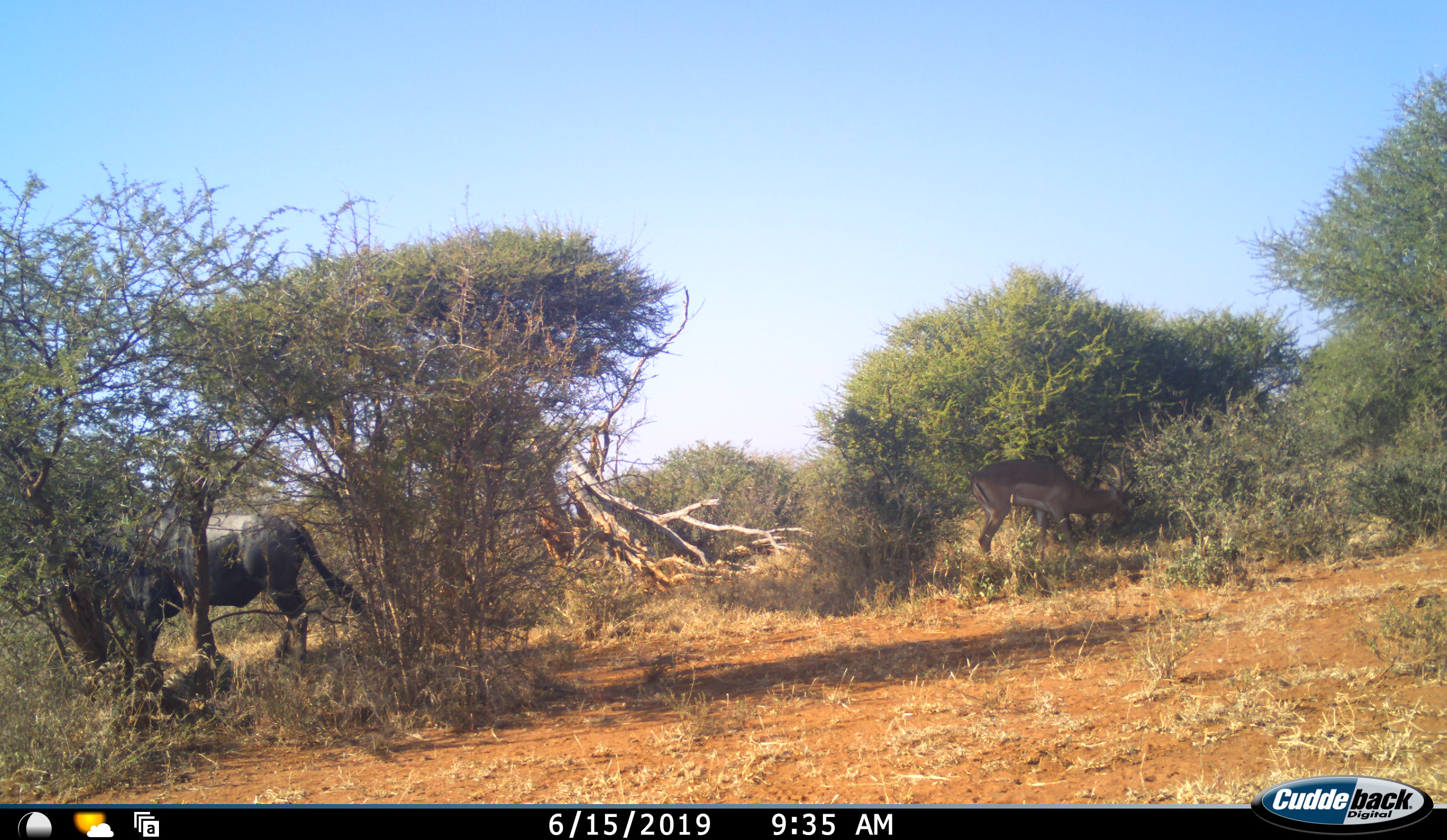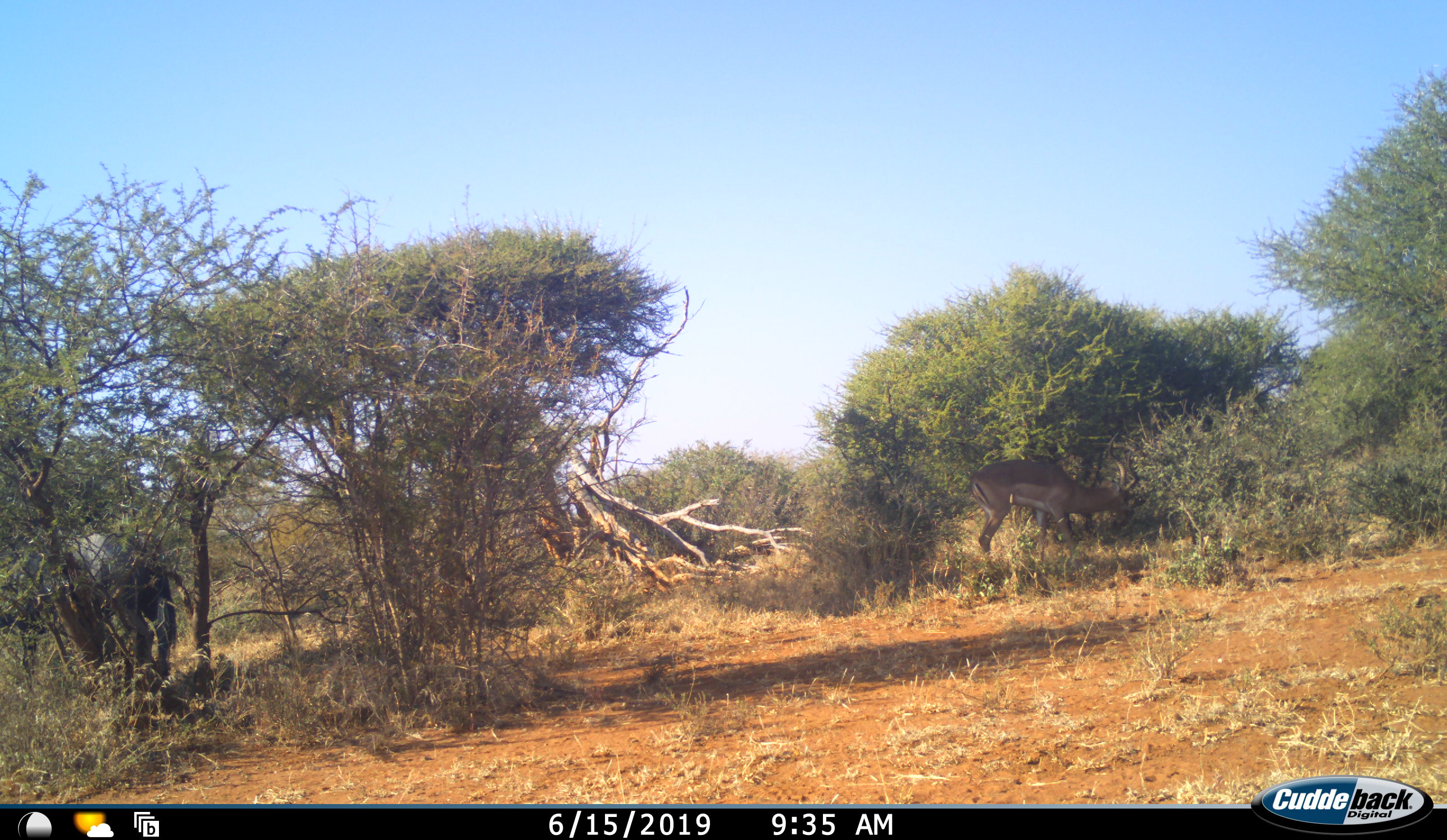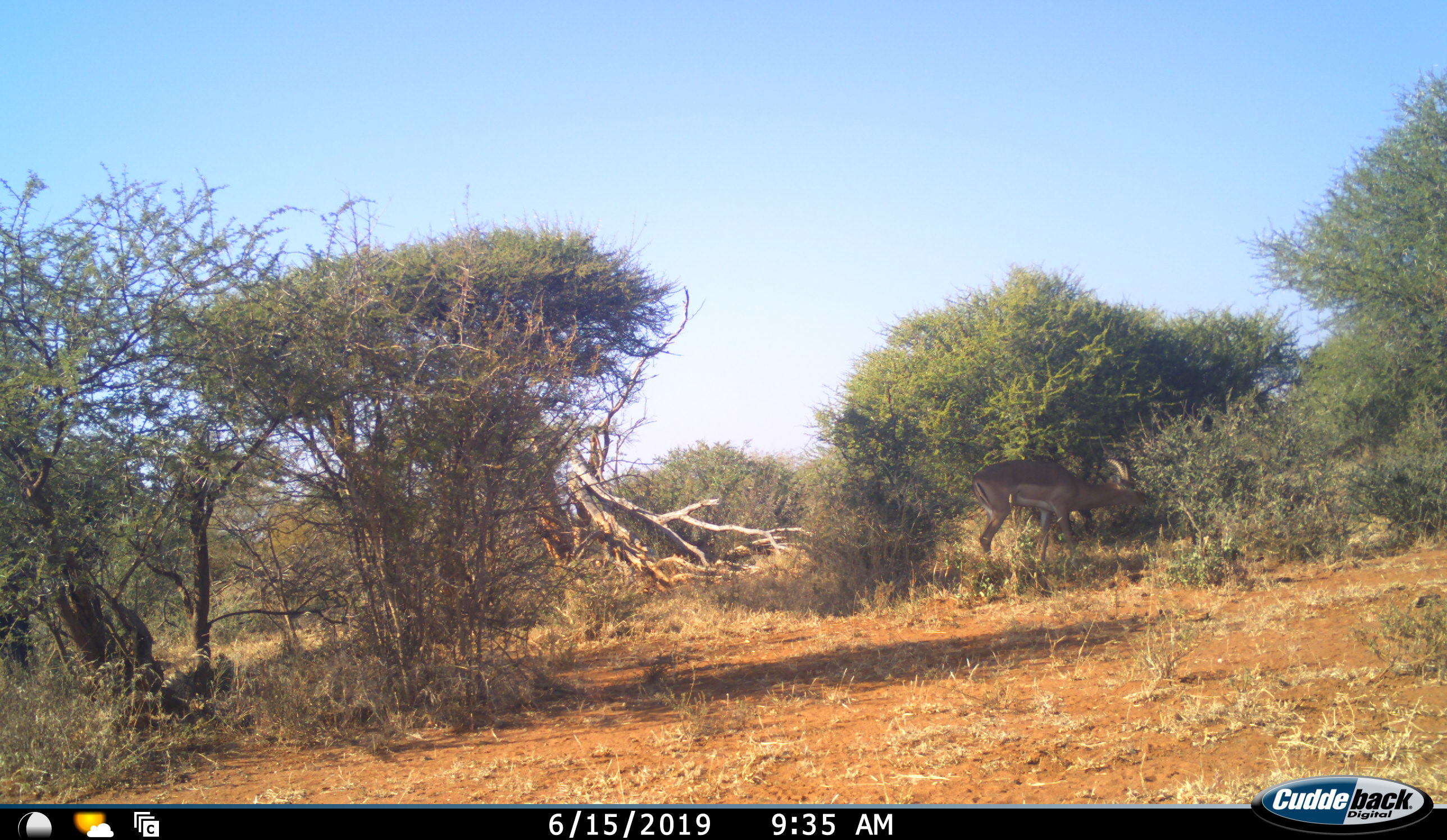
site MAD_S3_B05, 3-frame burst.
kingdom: Animalia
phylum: Chordata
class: Mammalia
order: Artiodactyla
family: Bovidae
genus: Aepyceros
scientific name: Aepyceros melampus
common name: impala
Impala (Aepyceros melampus), count 1. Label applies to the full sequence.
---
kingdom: Animalia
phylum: Chordata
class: Mammalia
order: Artiodactyla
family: Bovidae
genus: Connochaetes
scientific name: Connochaetes taurinus taurinus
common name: blue wildebeest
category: wildebeestblue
Wildebeestblue (blue wildebeest) (Connochaetes taurinus taurinus), count 1. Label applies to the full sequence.